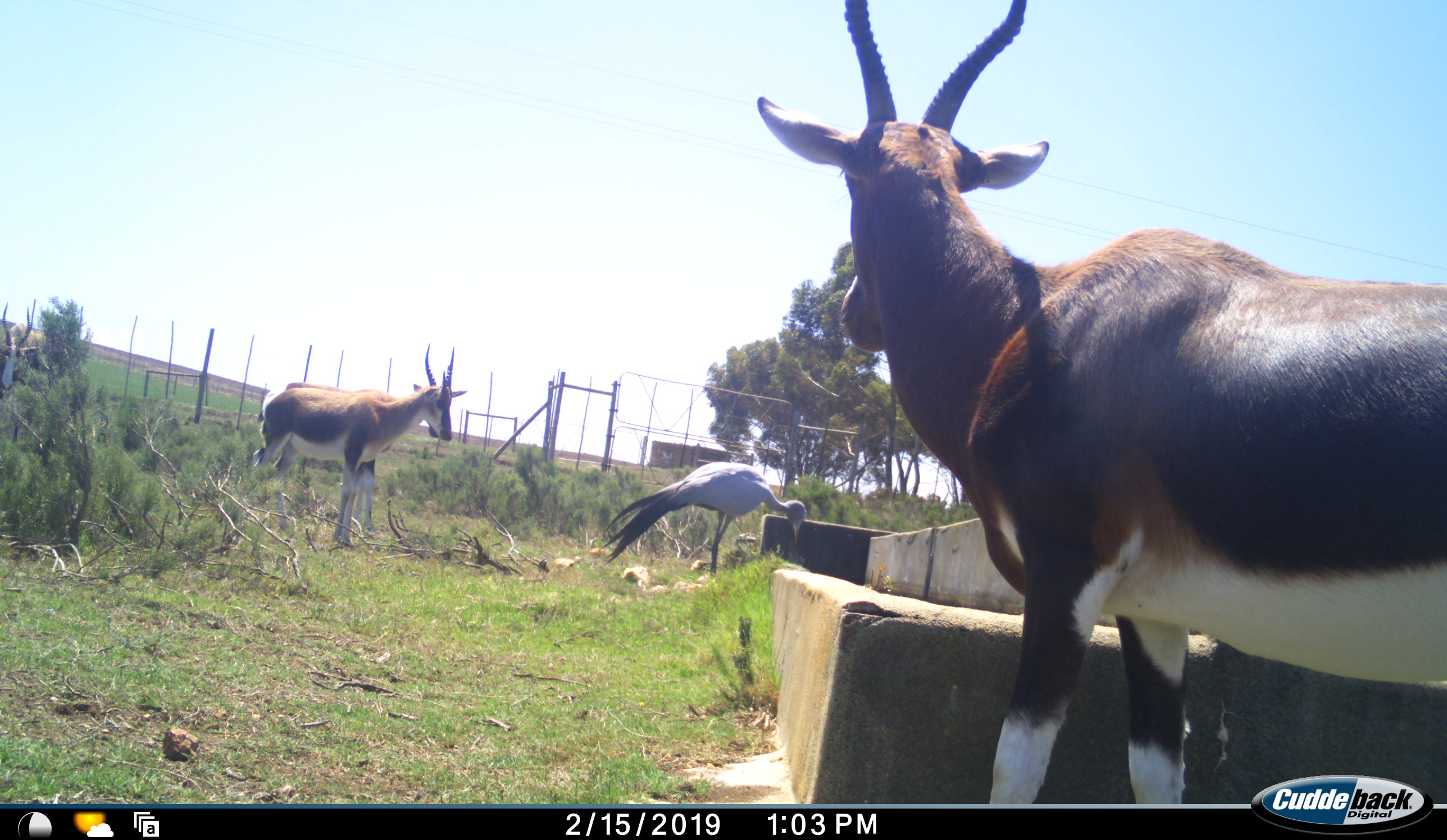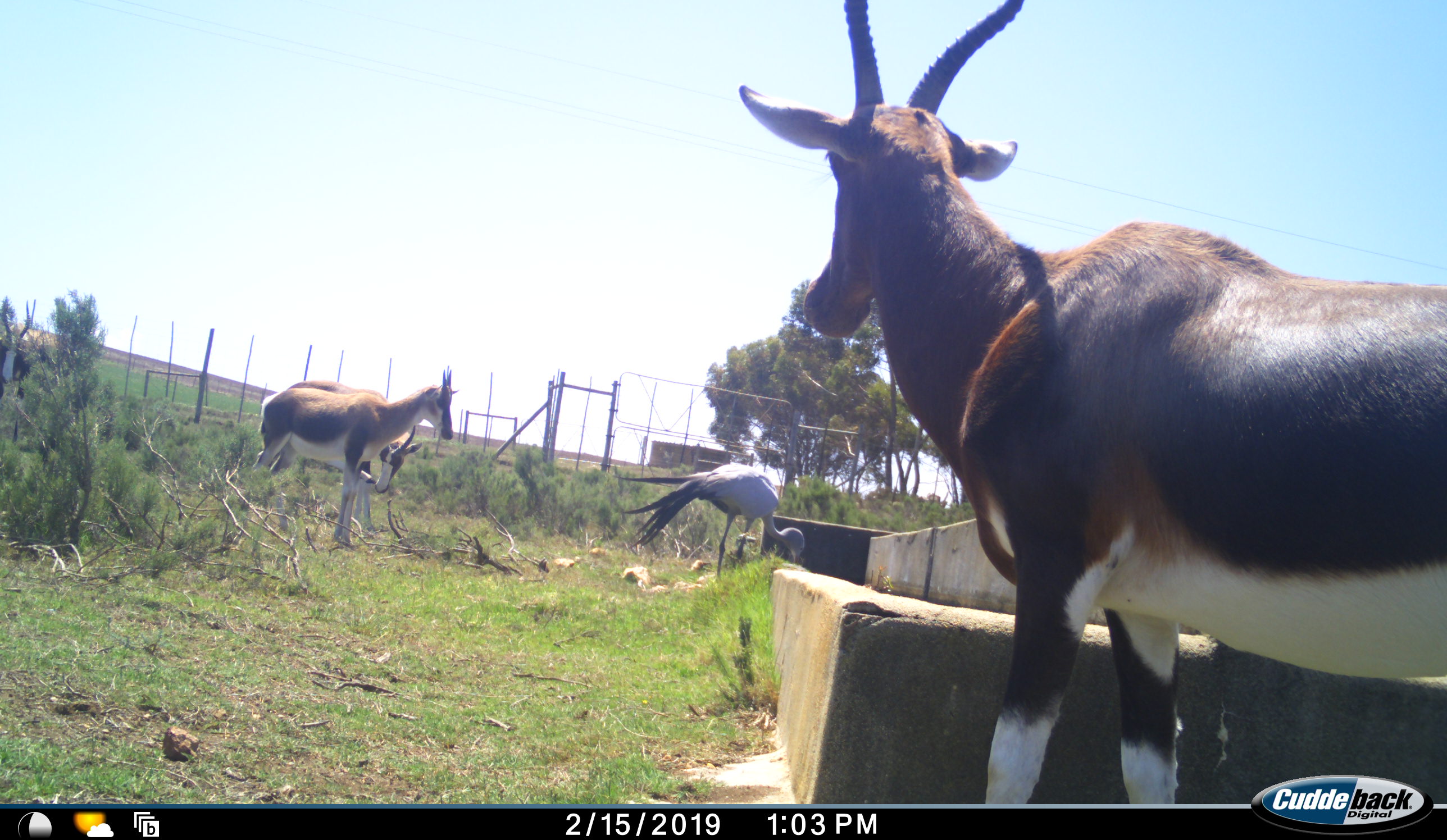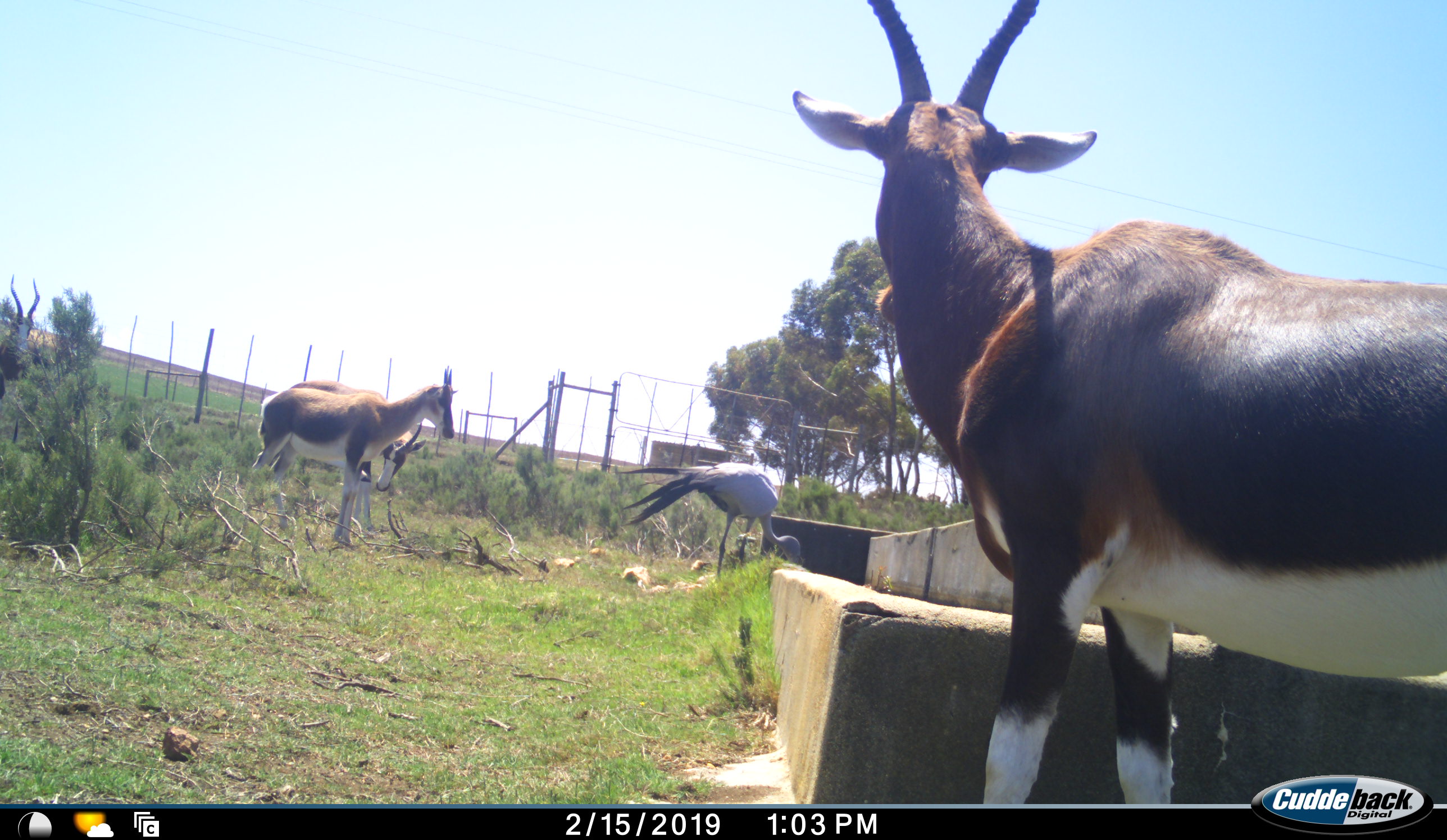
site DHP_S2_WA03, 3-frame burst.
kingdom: Animalia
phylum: Chordata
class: Mammalia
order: Artiodactyla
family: Bovidae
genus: Damaliscus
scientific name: Damaliscus pygargus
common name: bontebok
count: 3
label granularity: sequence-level